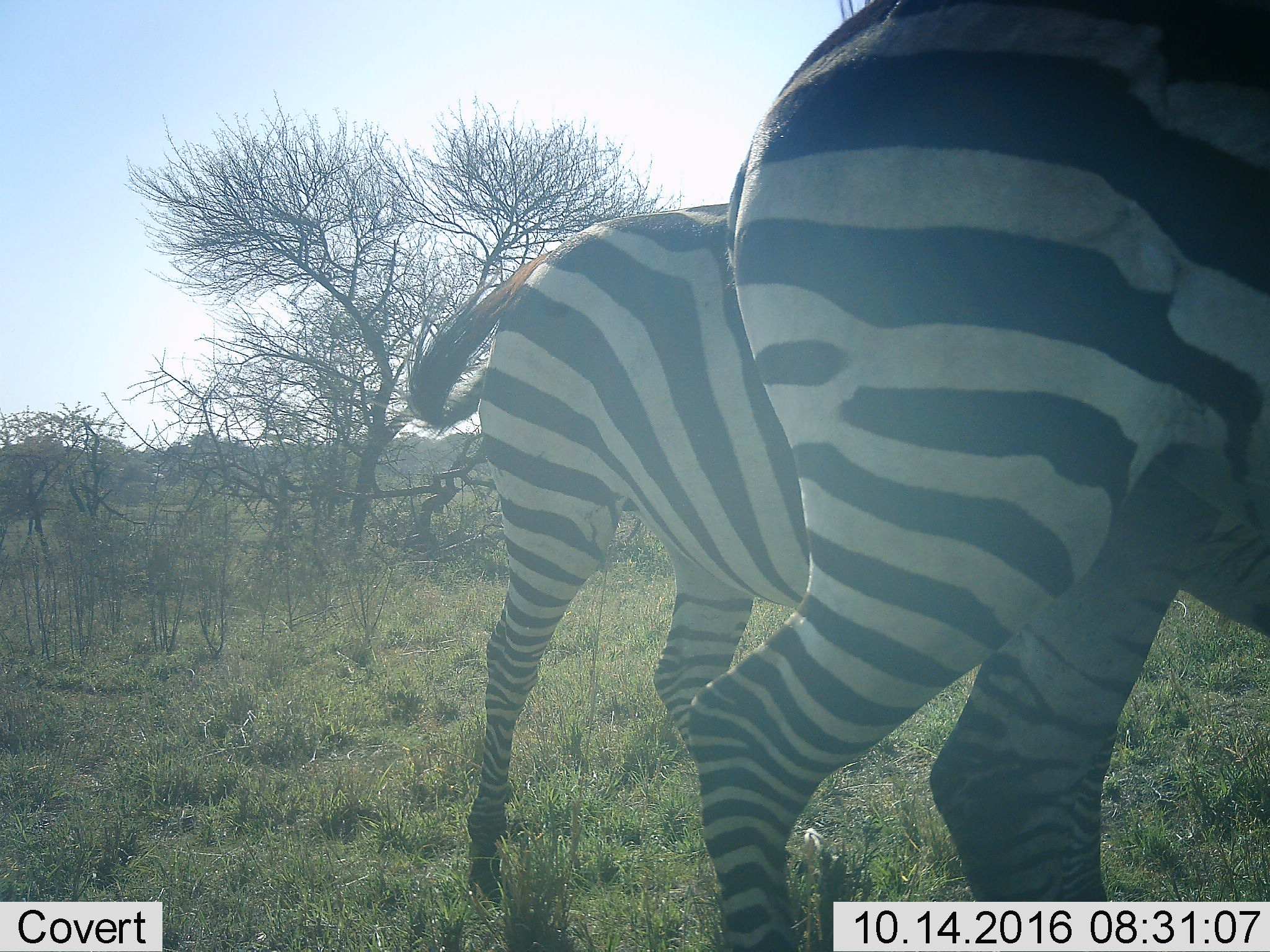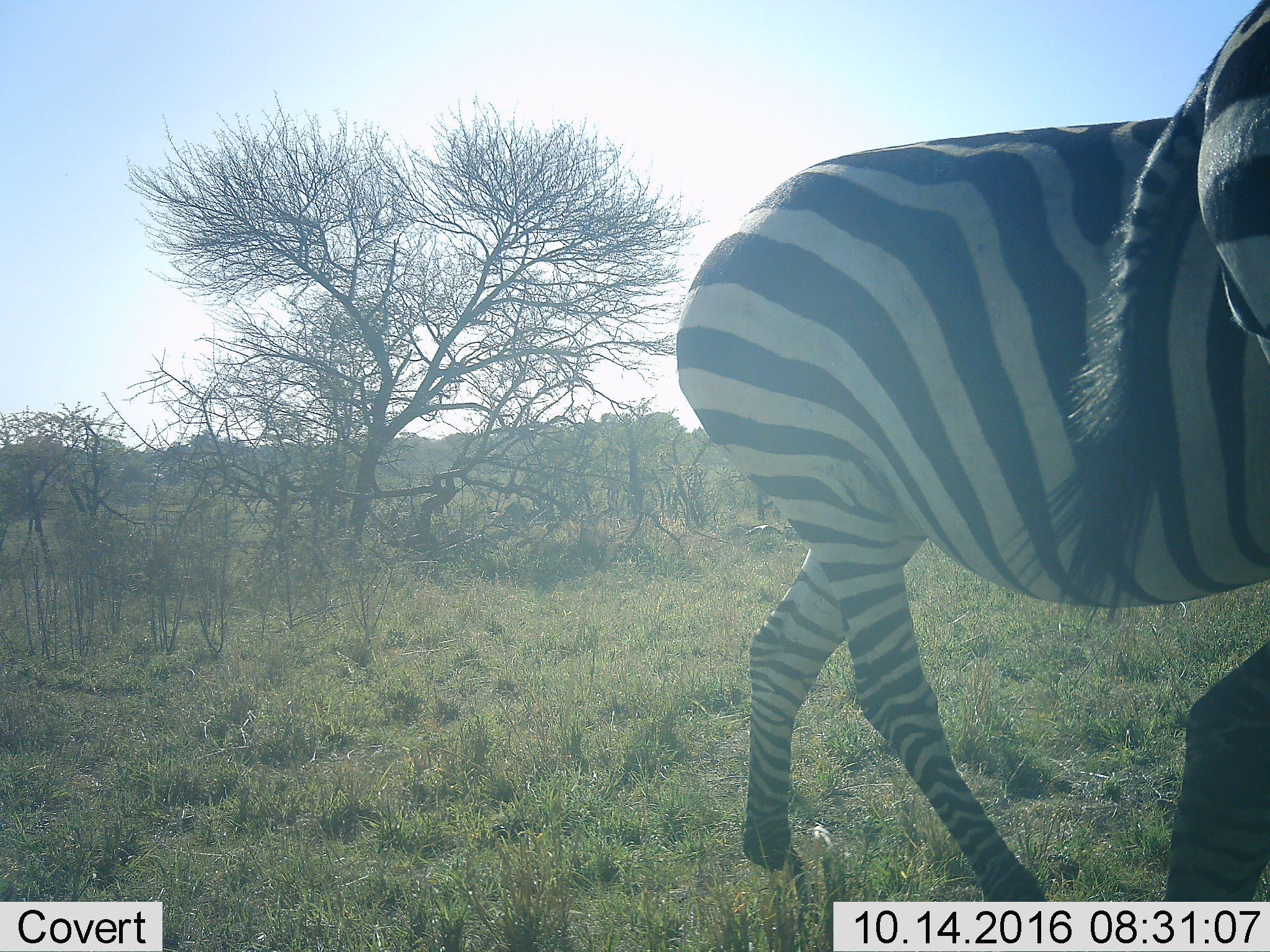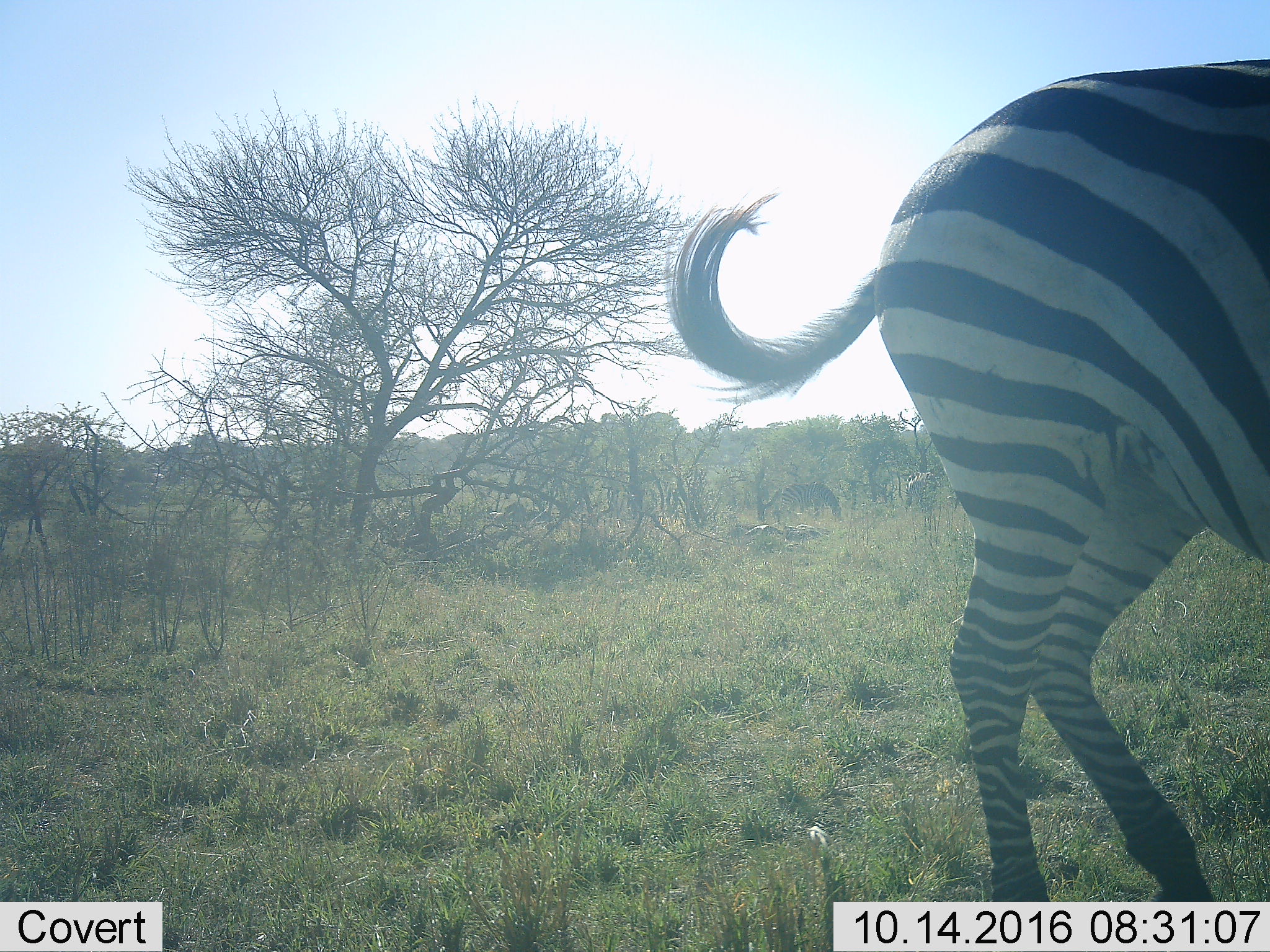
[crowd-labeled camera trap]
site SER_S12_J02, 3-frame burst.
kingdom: Animalia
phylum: Chordata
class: Mammalia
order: Perissodactyla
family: Equidae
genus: Equus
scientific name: Equus quagga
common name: plains zebra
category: zebraplains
Zebraplains (plains zebra) (Equus quagga), count 2. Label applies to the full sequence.